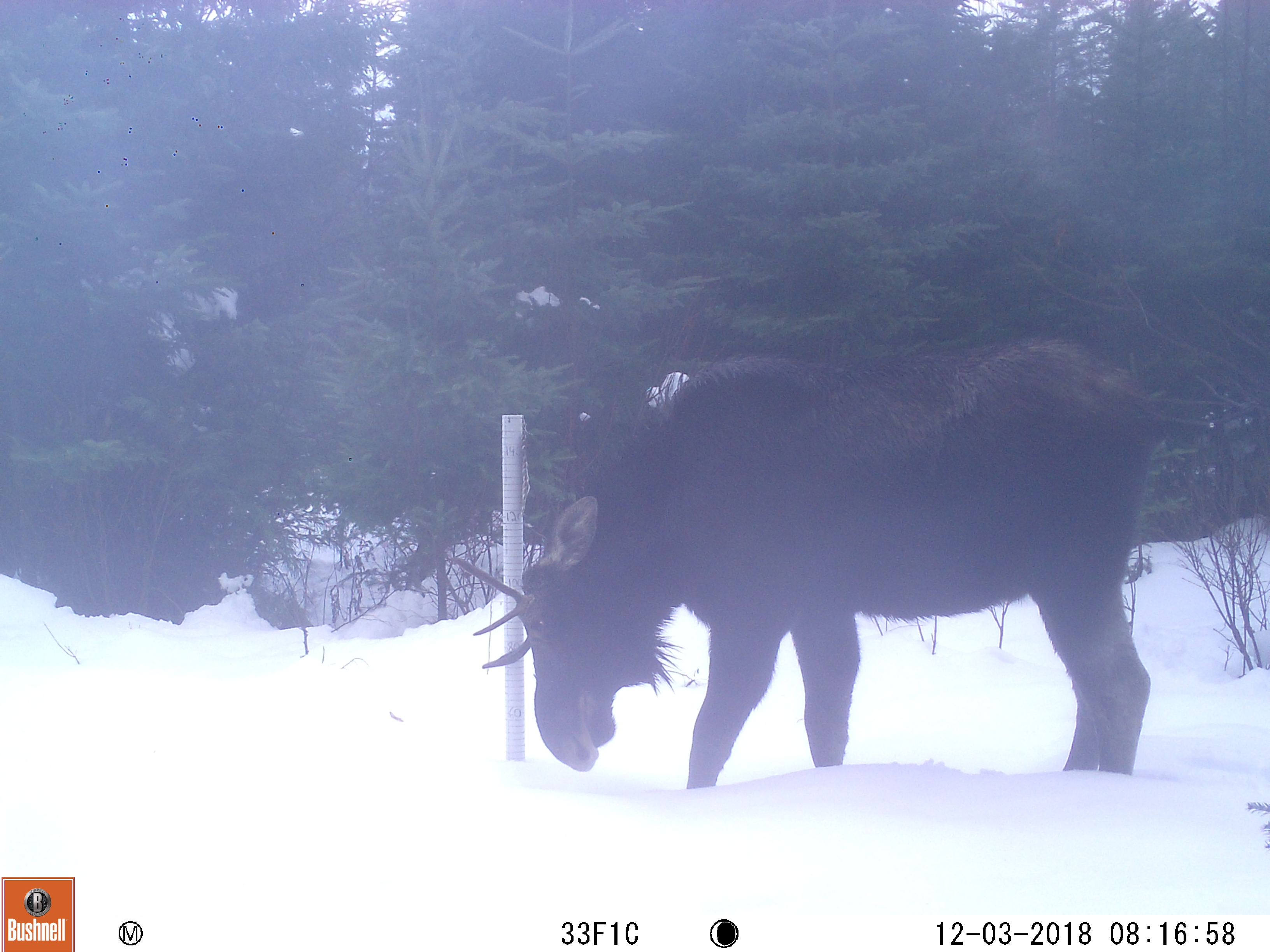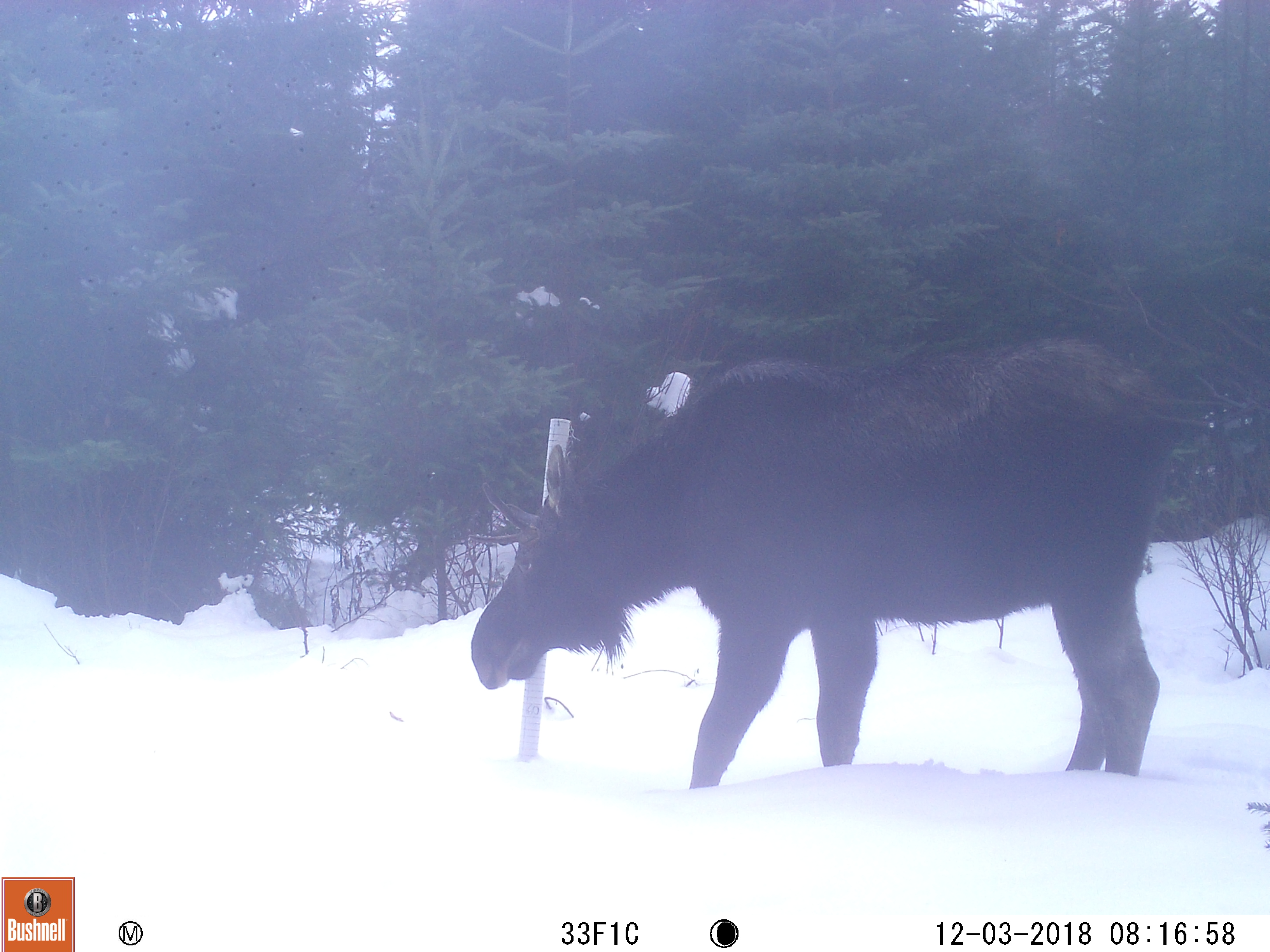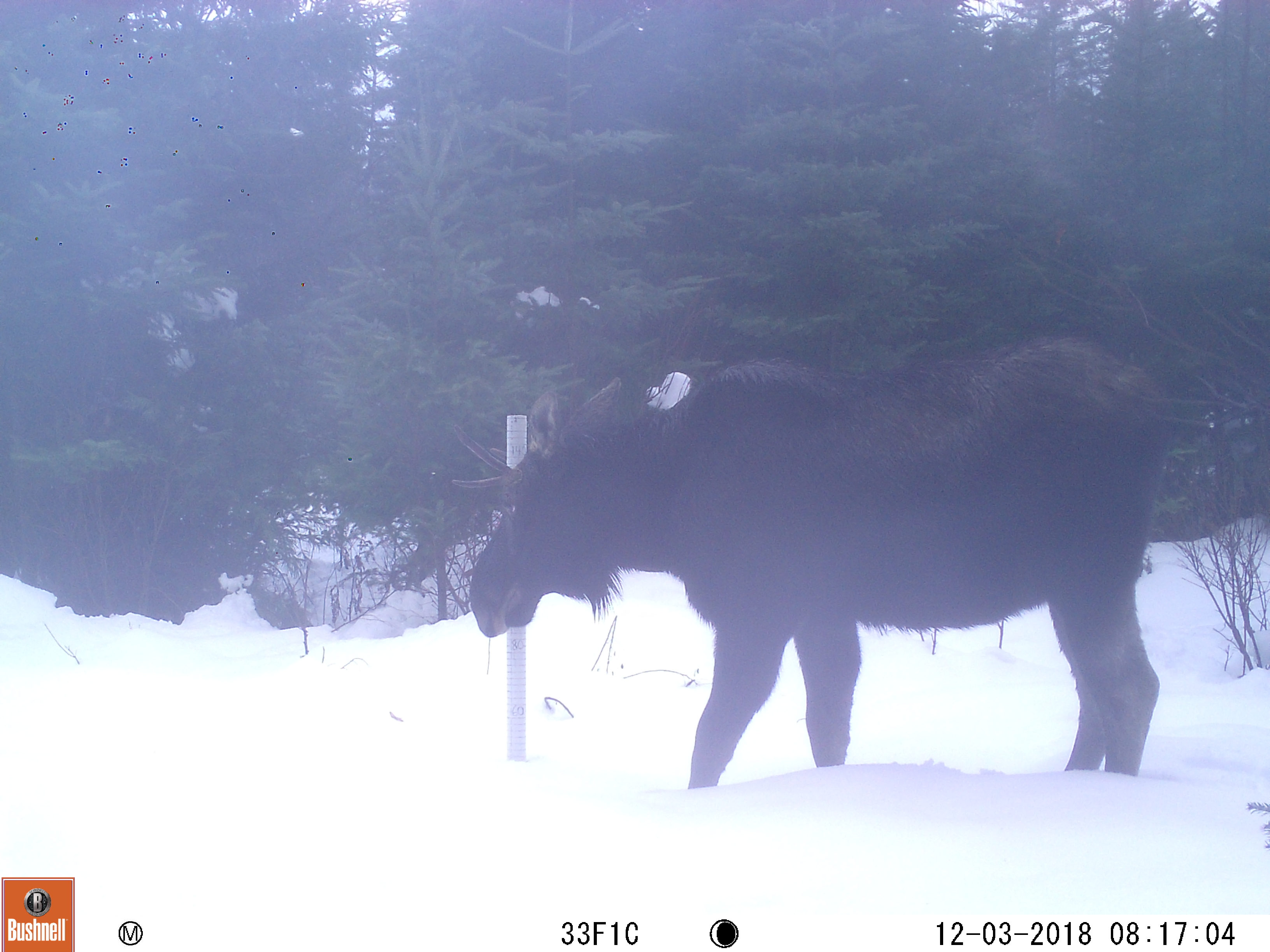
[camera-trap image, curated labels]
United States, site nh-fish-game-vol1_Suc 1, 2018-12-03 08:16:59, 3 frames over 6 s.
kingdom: Animalia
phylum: Chordata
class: Mammalia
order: Artiodactyla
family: Cervidae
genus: Alces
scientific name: Alces alces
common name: moose